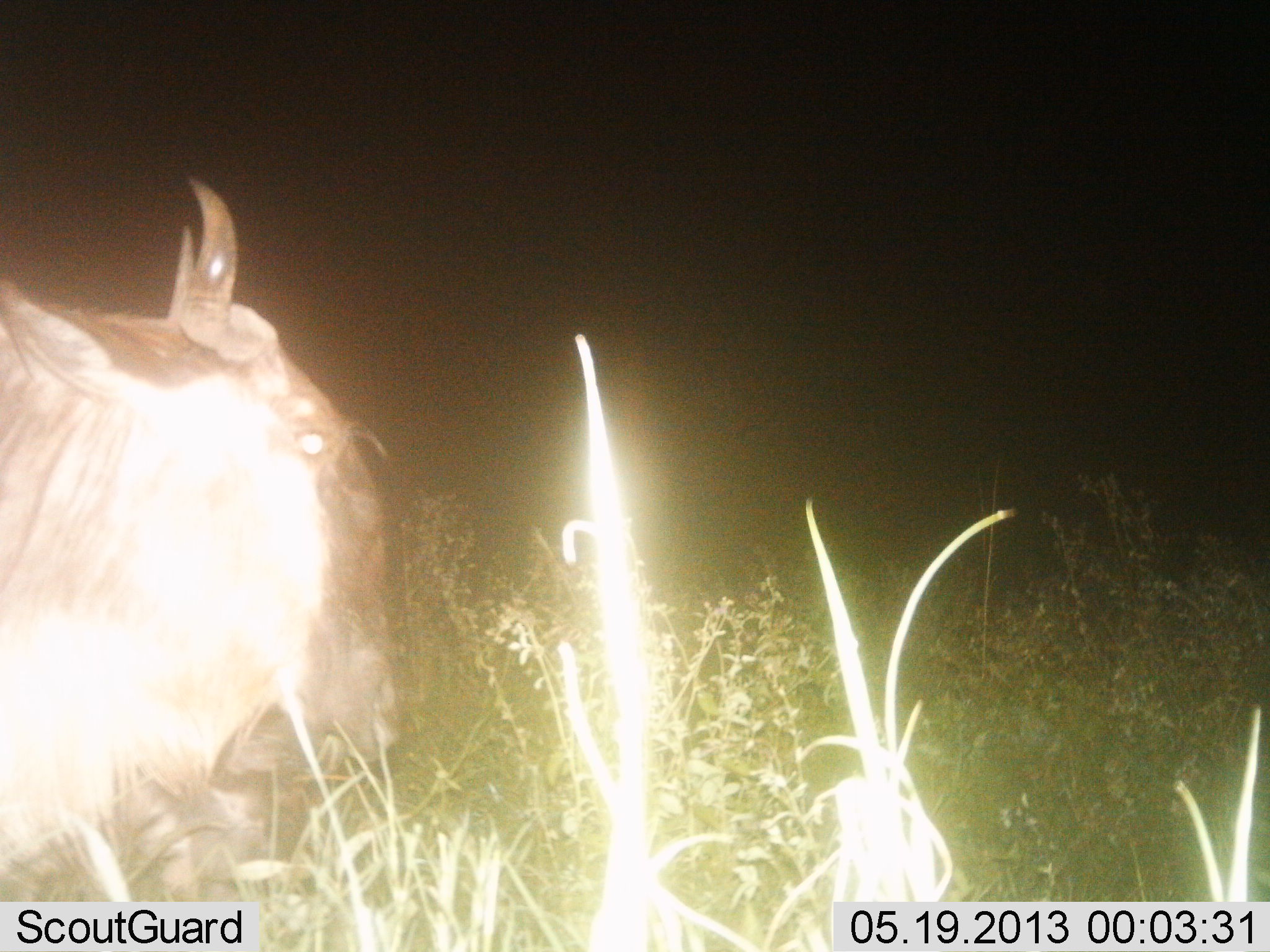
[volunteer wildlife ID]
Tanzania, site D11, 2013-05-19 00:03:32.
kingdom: Animalia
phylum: Chordata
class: Mammalia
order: Artiodactyla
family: Bovidae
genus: Connochaetes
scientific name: Connochaetes taurinus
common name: blue wildebeest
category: wildebeest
Wildebeest (blue wildebeest) (Connochaetes taurinus), count 1. Behavior (volunteer vote fractions): standing 80%, resting 0%, moving 20%, interacting 0%. Young present (vote fraction): 0%. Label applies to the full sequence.